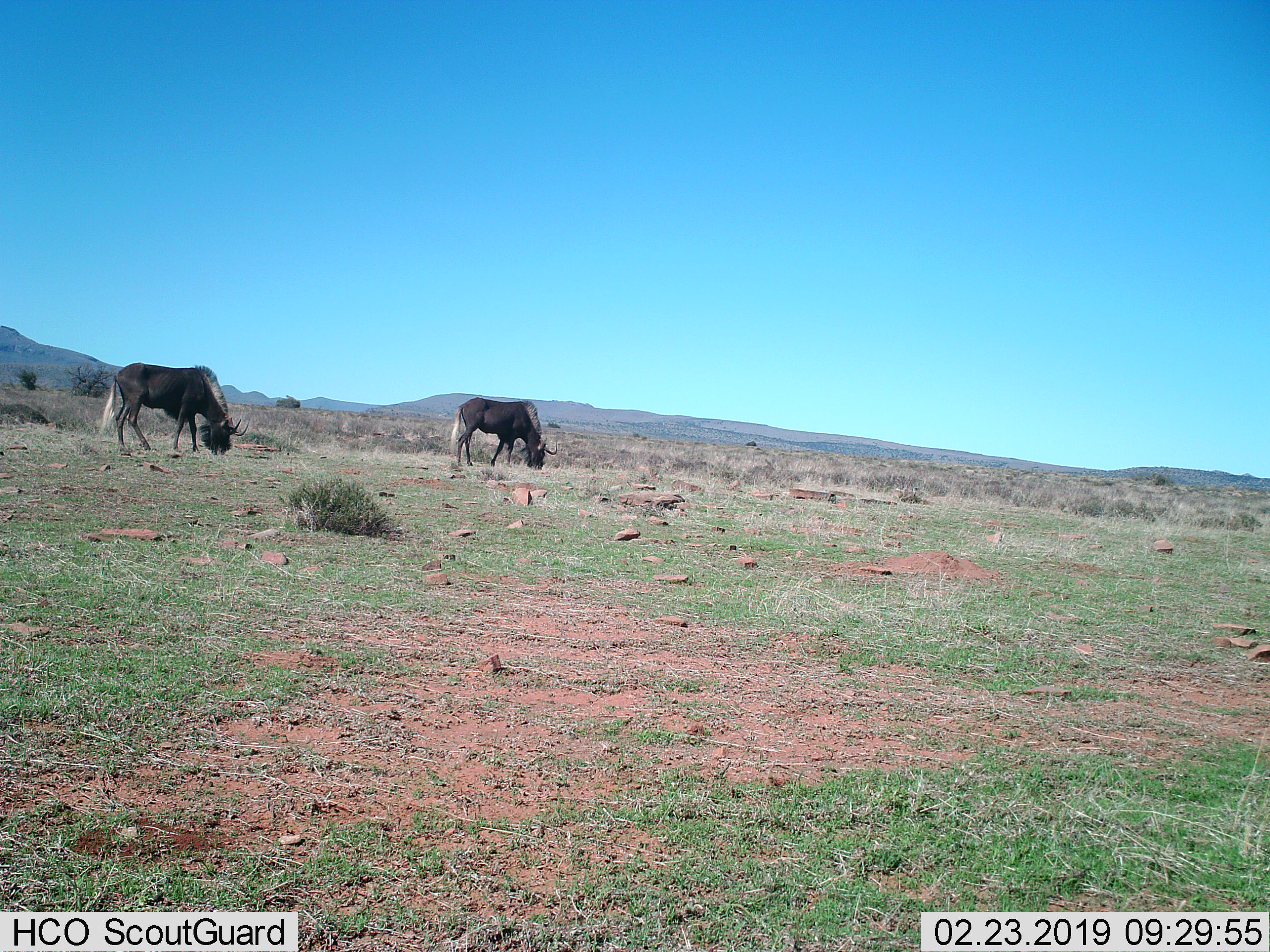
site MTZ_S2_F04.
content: unidentified animal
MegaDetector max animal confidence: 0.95